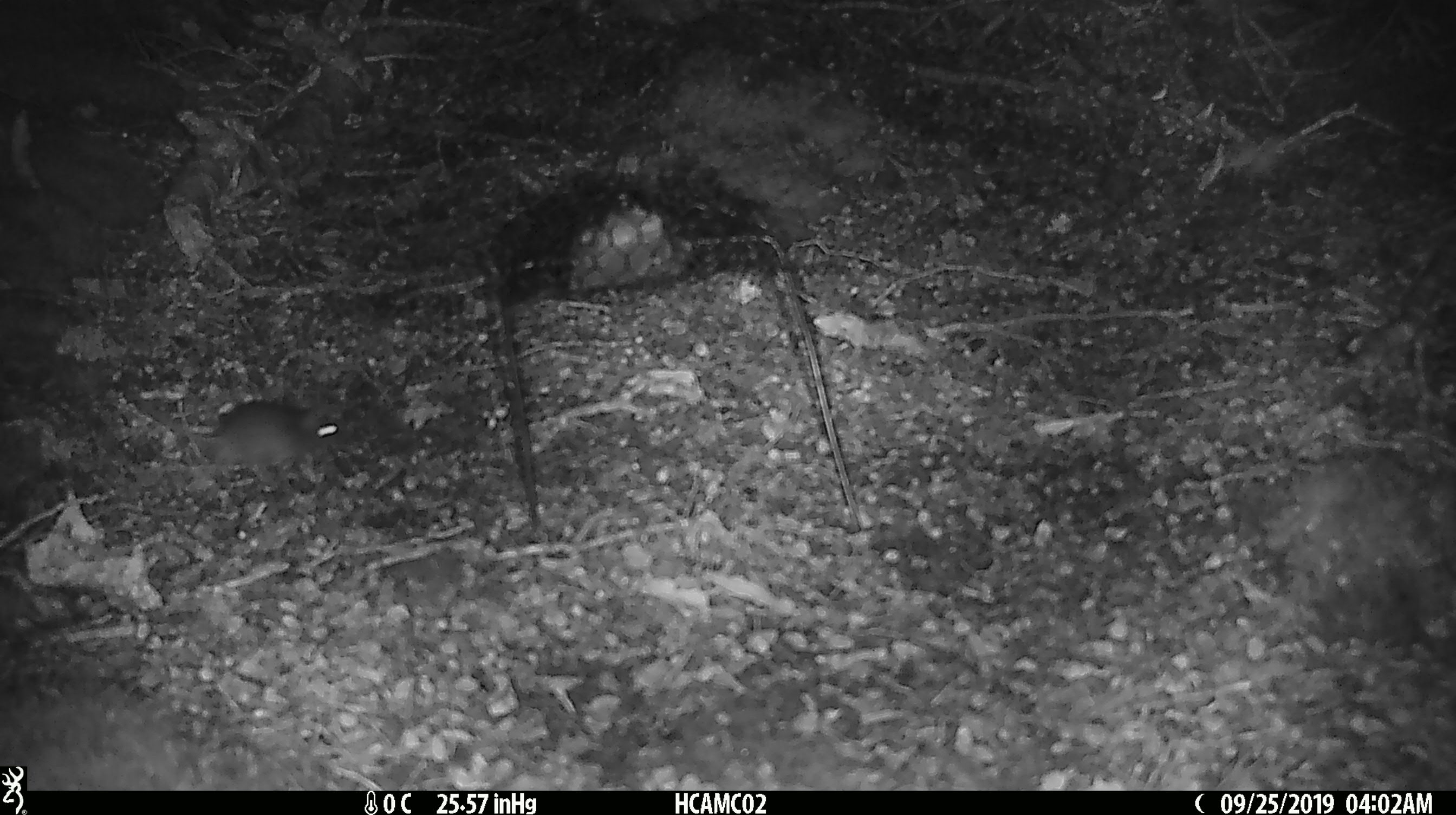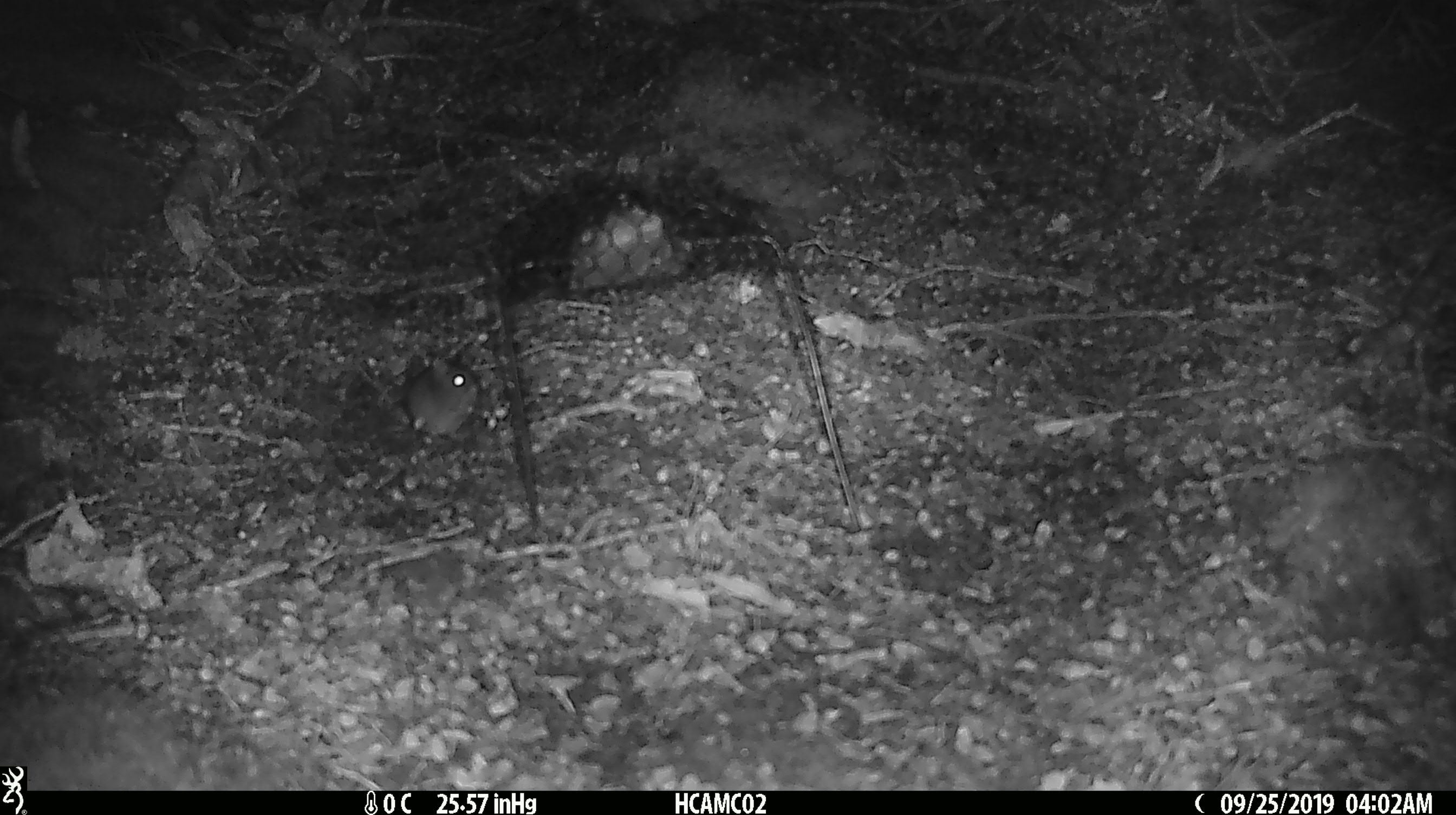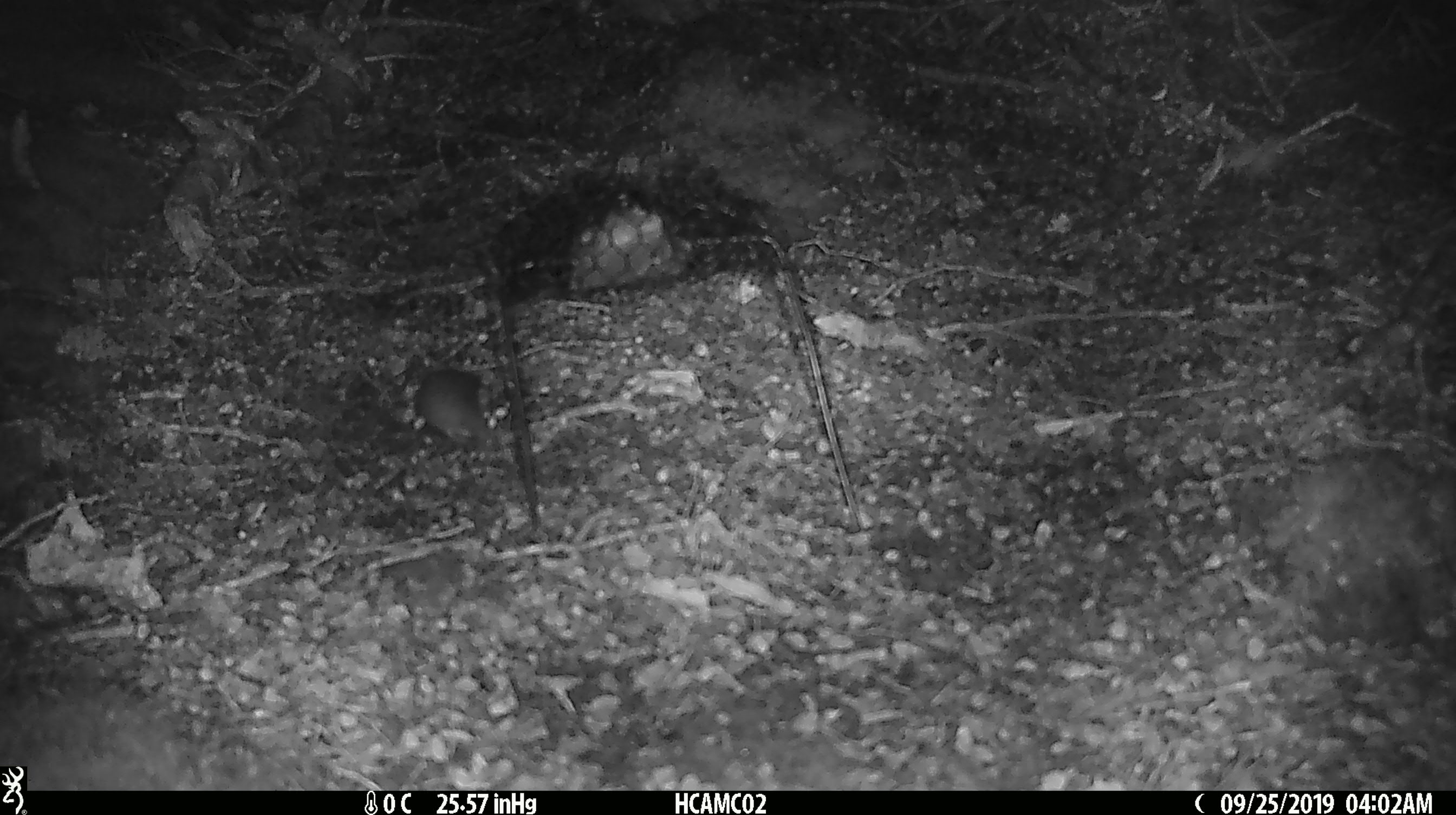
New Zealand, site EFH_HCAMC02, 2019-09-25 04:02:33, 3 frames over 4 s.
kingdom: Animalia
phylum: Chordata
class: Mammalia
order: Rodentia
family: Muridae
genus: Mus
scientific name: Mus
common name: mouse